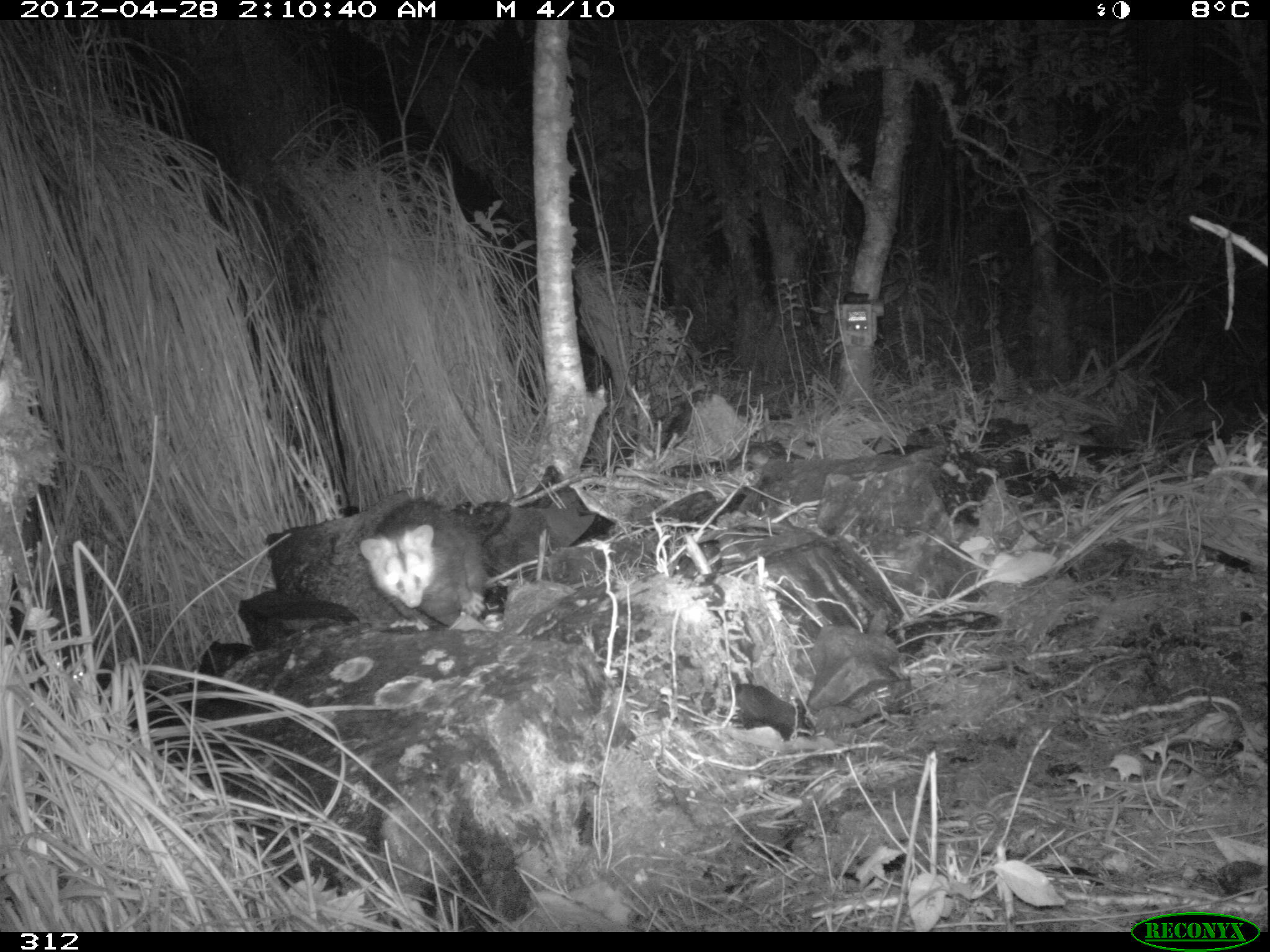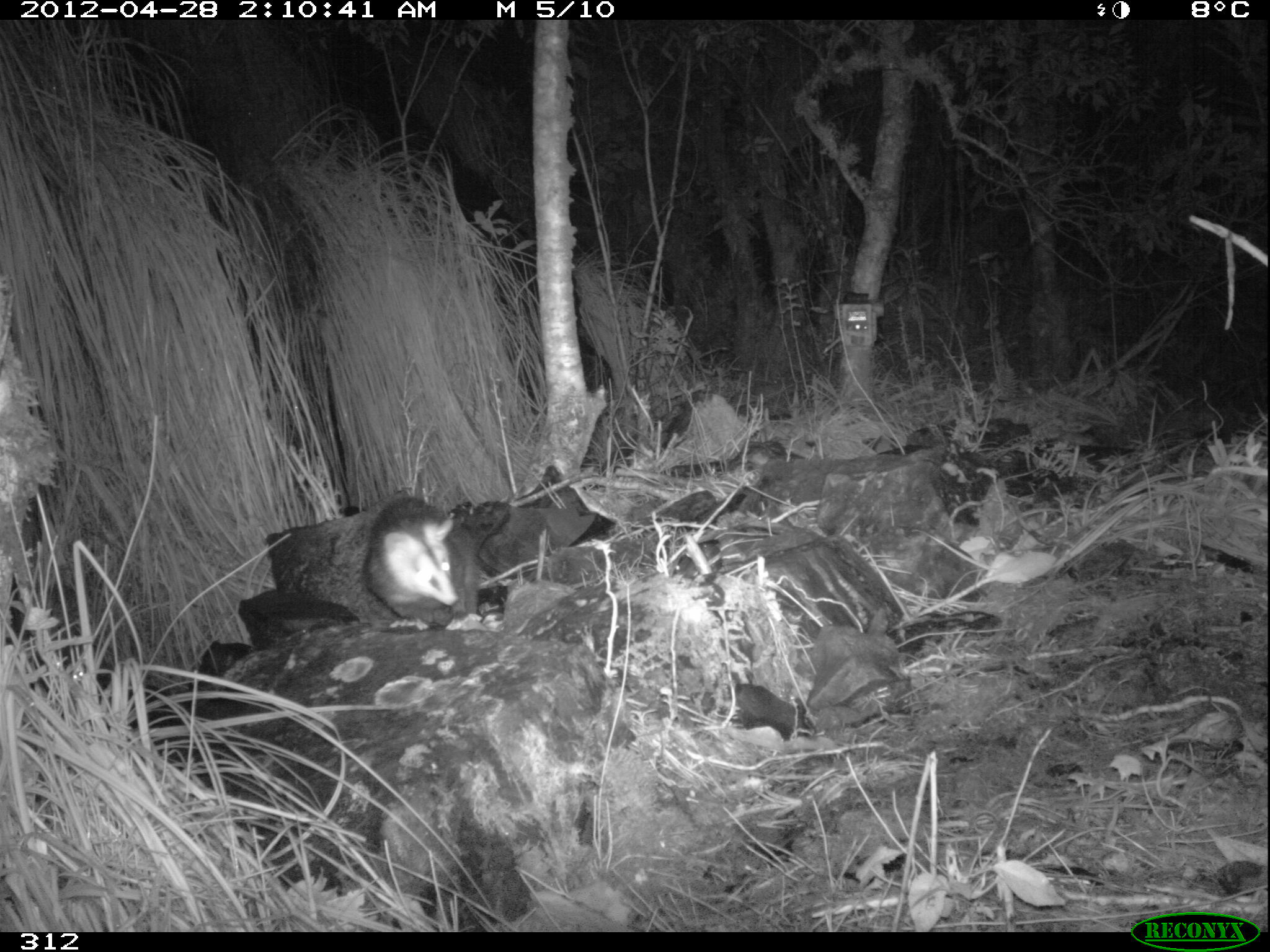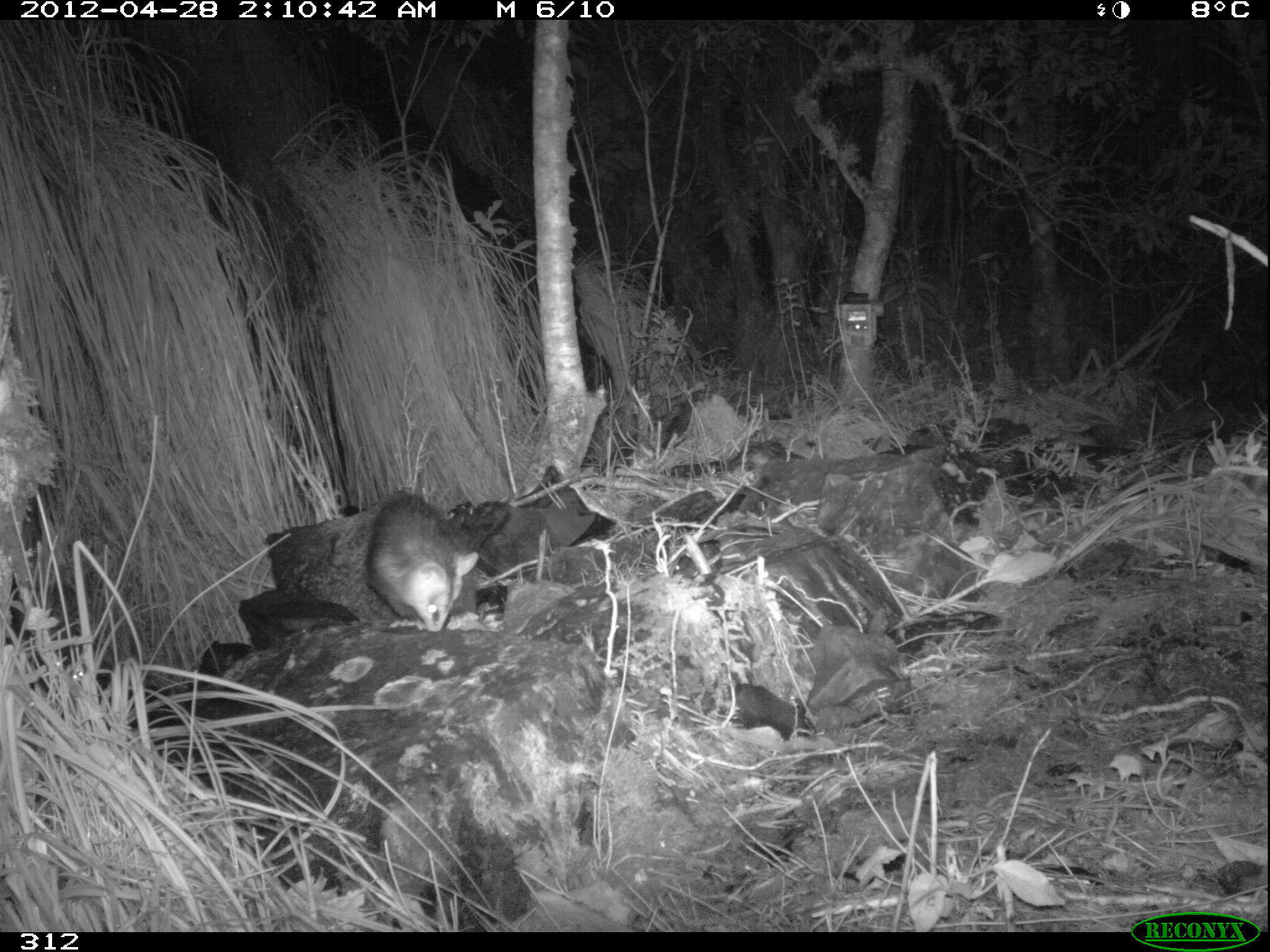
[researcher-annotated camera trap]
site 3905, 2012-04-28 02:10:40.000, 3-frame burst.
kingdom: Animalia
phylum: Chordata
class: Mammalia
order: Didelphimorphia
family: Didelphidae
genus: Didelphis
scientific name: Didelphis pernigra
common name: andean white-eared opossum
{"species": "Didelphis pernigra (andean white-eared opossum)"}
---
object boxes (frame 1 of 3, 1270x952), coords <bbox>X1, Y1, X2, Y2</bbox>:
didelphis pernigra: <bbox>357, 499, 488, 632</bbox>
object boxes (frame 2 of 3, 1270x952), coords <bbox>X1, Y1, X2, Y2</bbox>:
didelphis pernigra: <bbox>362, 495, 483, 630</bbox>